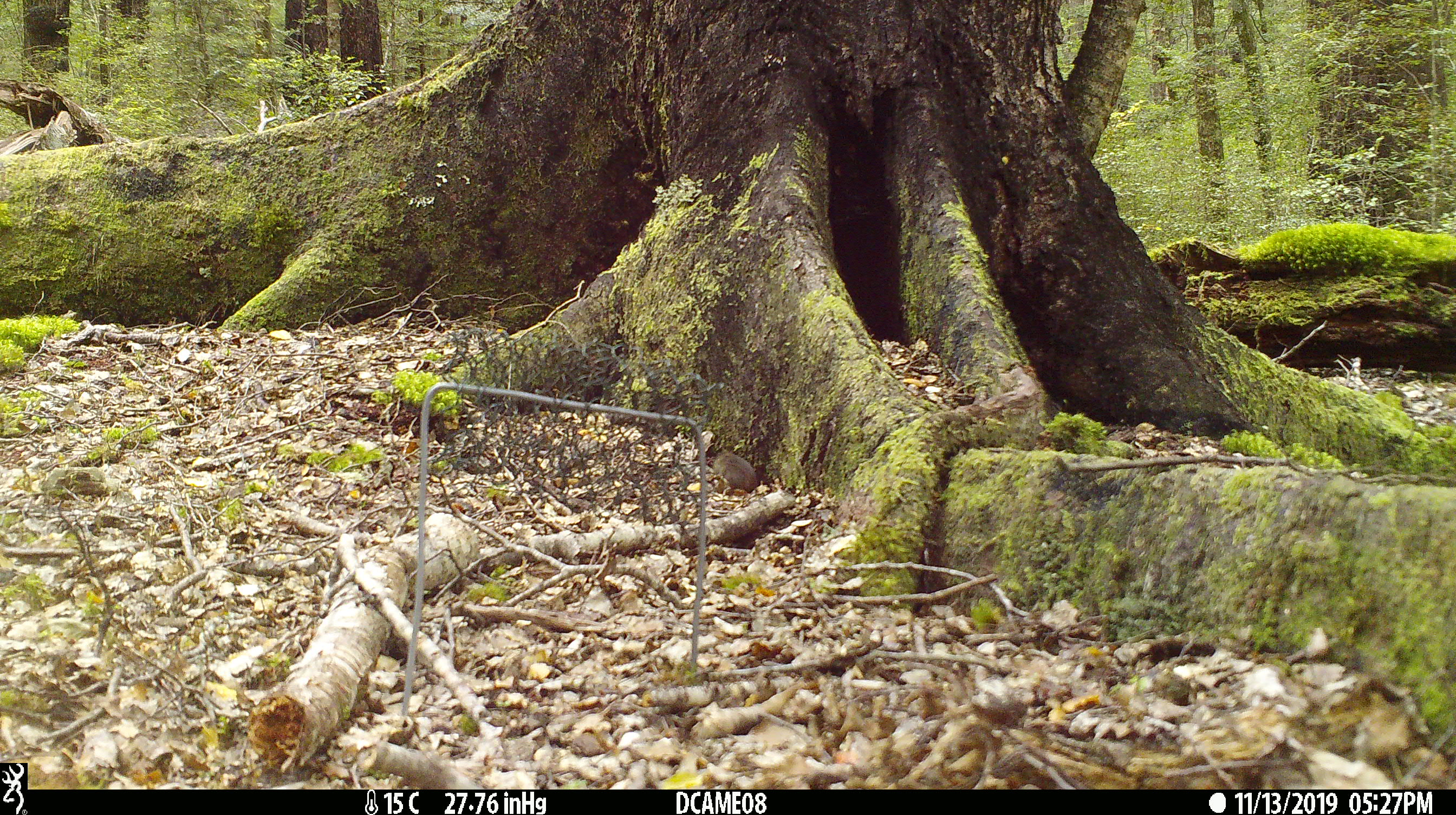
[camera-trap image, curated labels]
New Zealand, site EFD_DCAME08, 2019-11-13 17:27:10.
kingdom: Animalia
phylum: Chordata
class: Mammalia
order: Rodentia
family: Muridae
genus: Mus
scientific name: Mus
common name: mouse